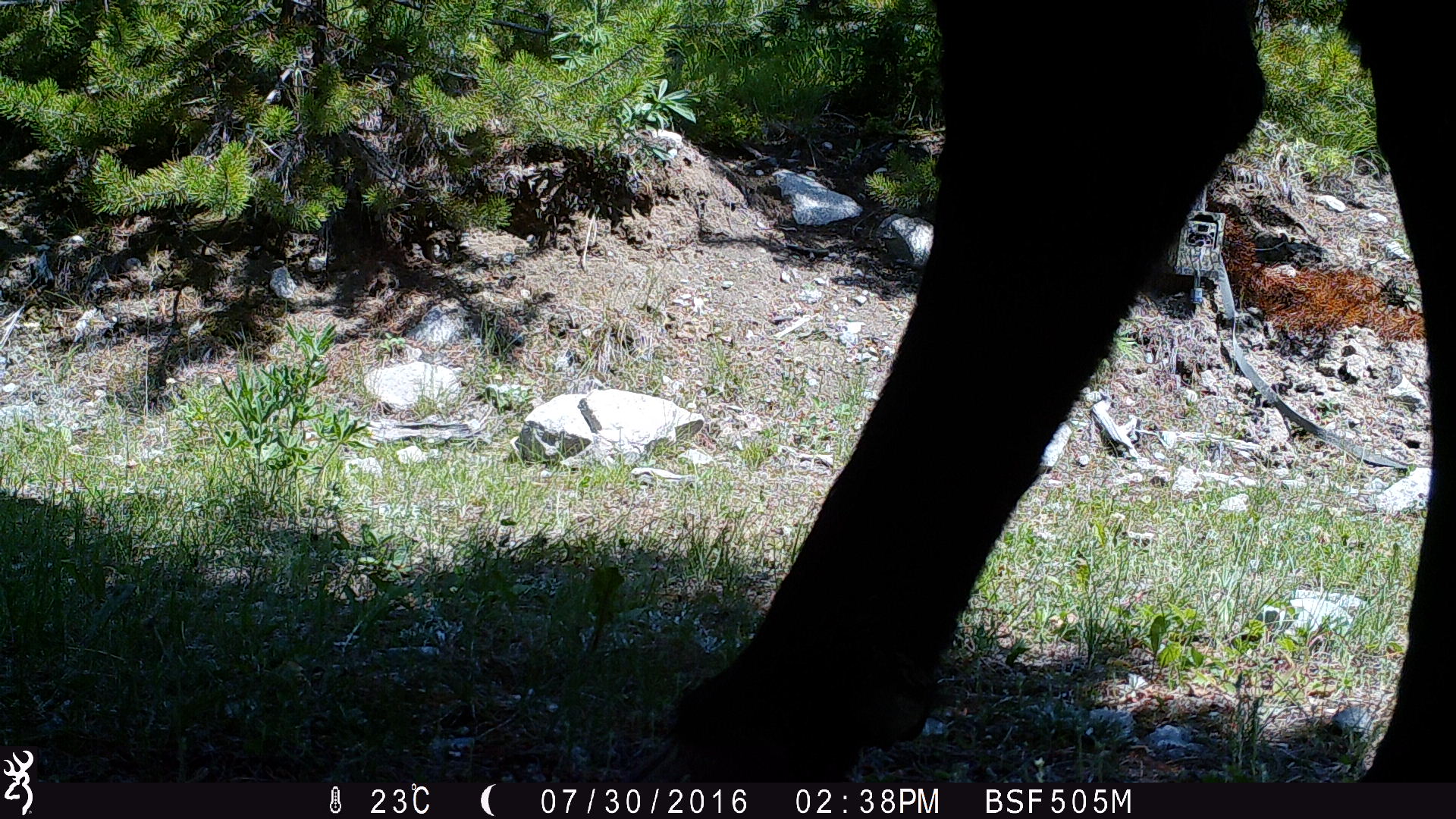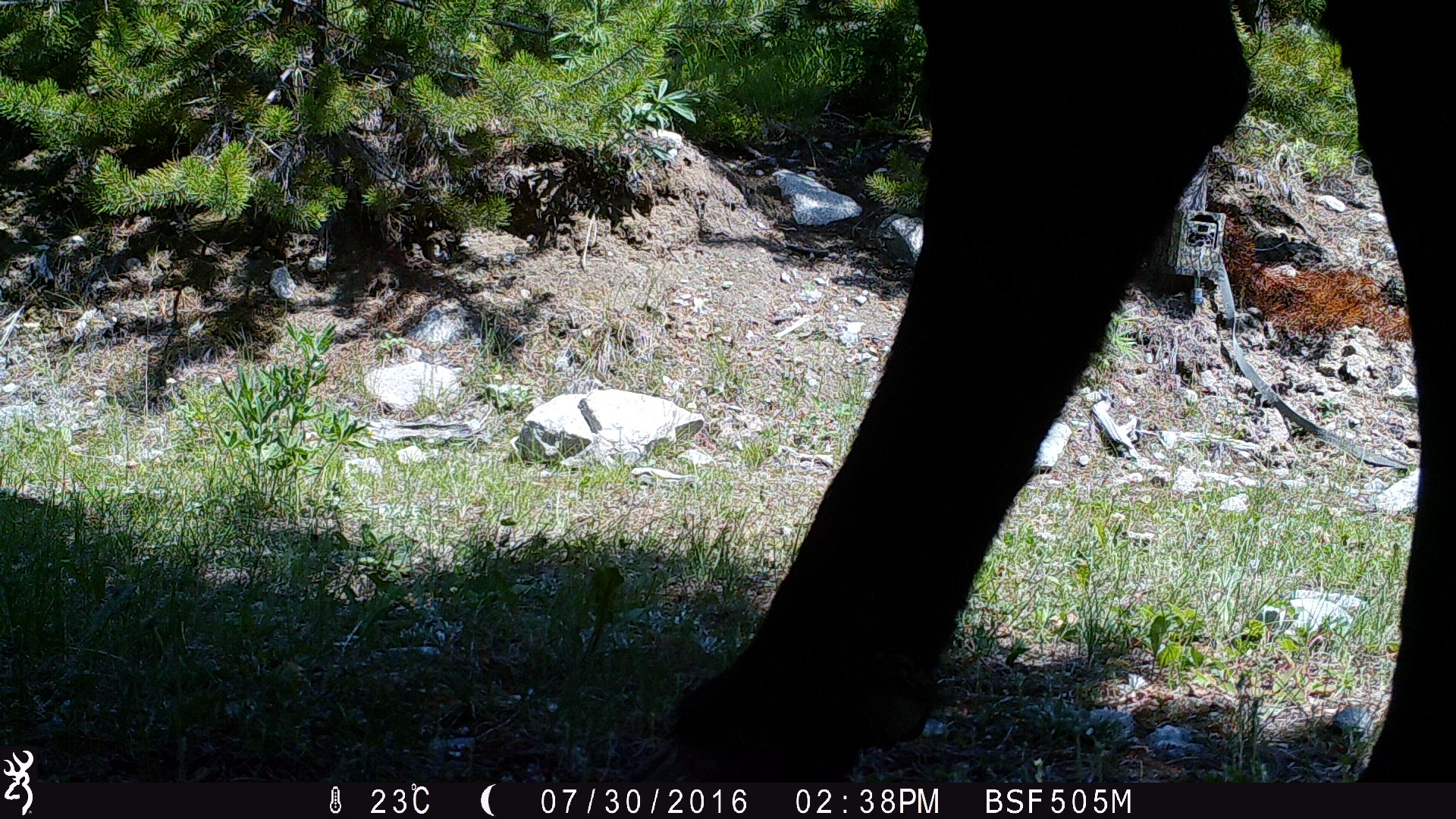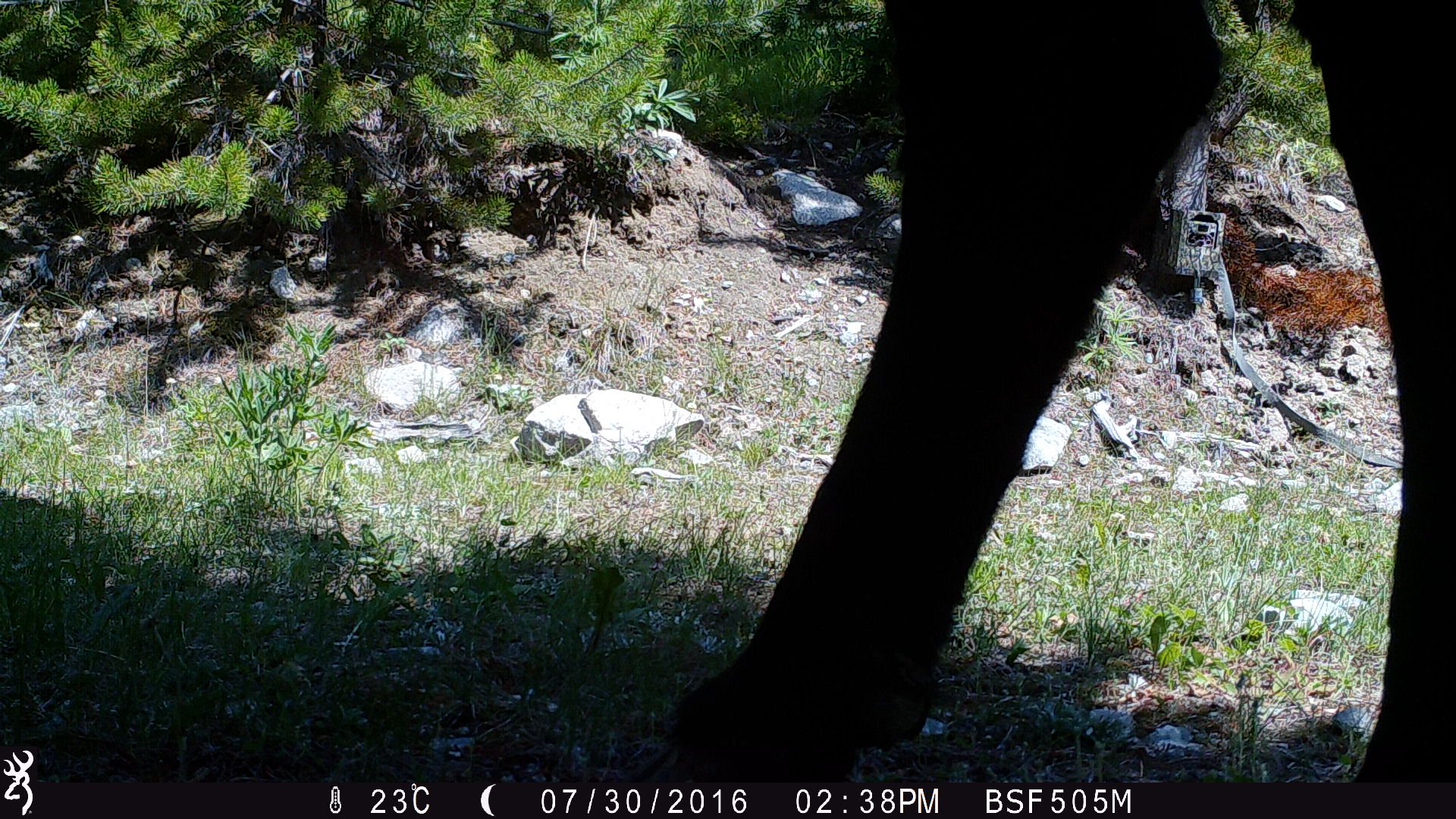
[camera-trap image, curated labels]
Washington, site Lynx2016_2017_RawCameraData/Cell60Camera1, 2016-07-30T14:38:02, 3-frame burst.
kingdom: Animalia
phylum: Chordata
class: Mammalia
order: Artiodactyla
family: Bovidae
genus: Bos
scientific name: Bos taurus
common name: domestic cattle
Domestic cattle (Bos taurus). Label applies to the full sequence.